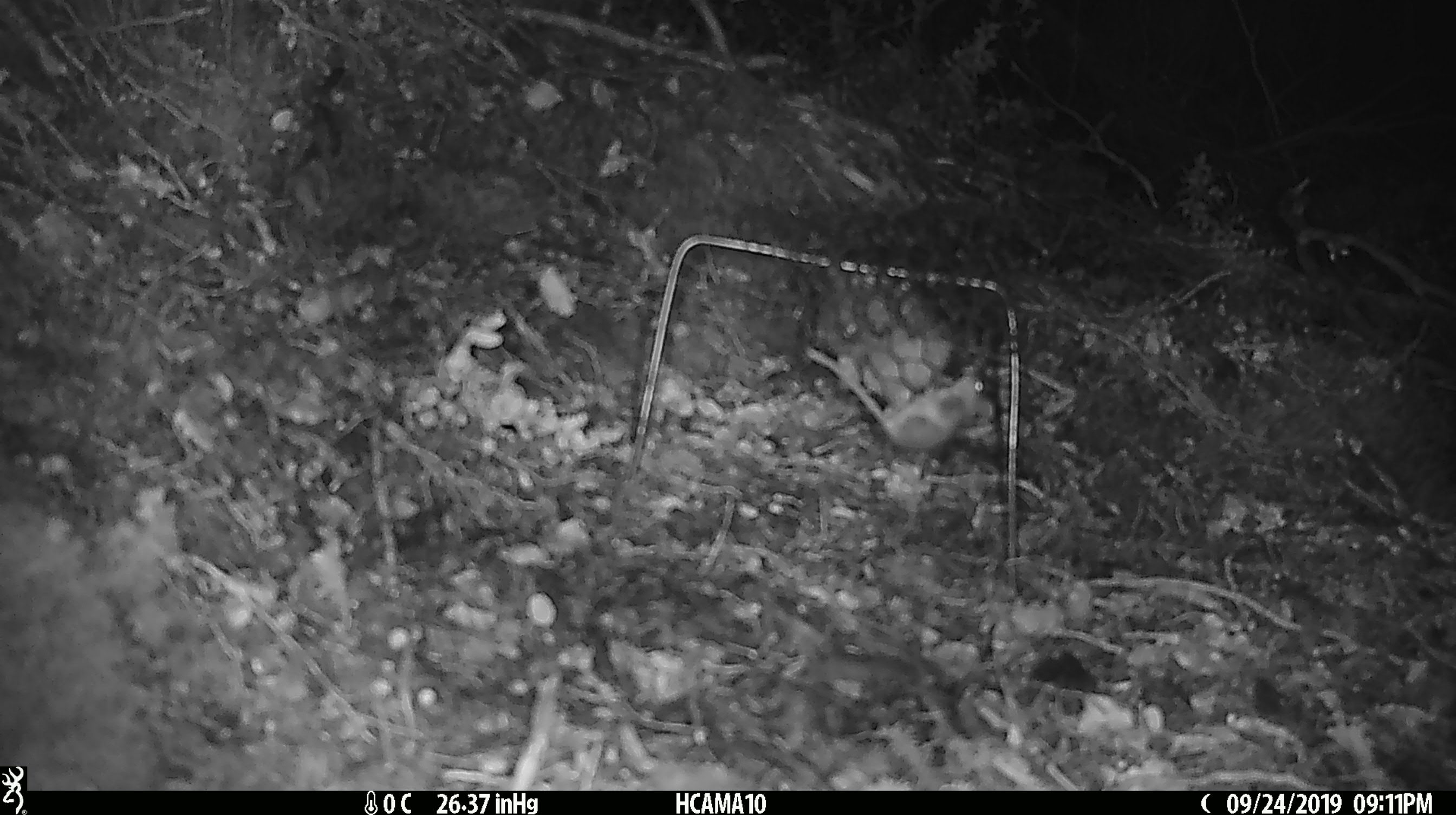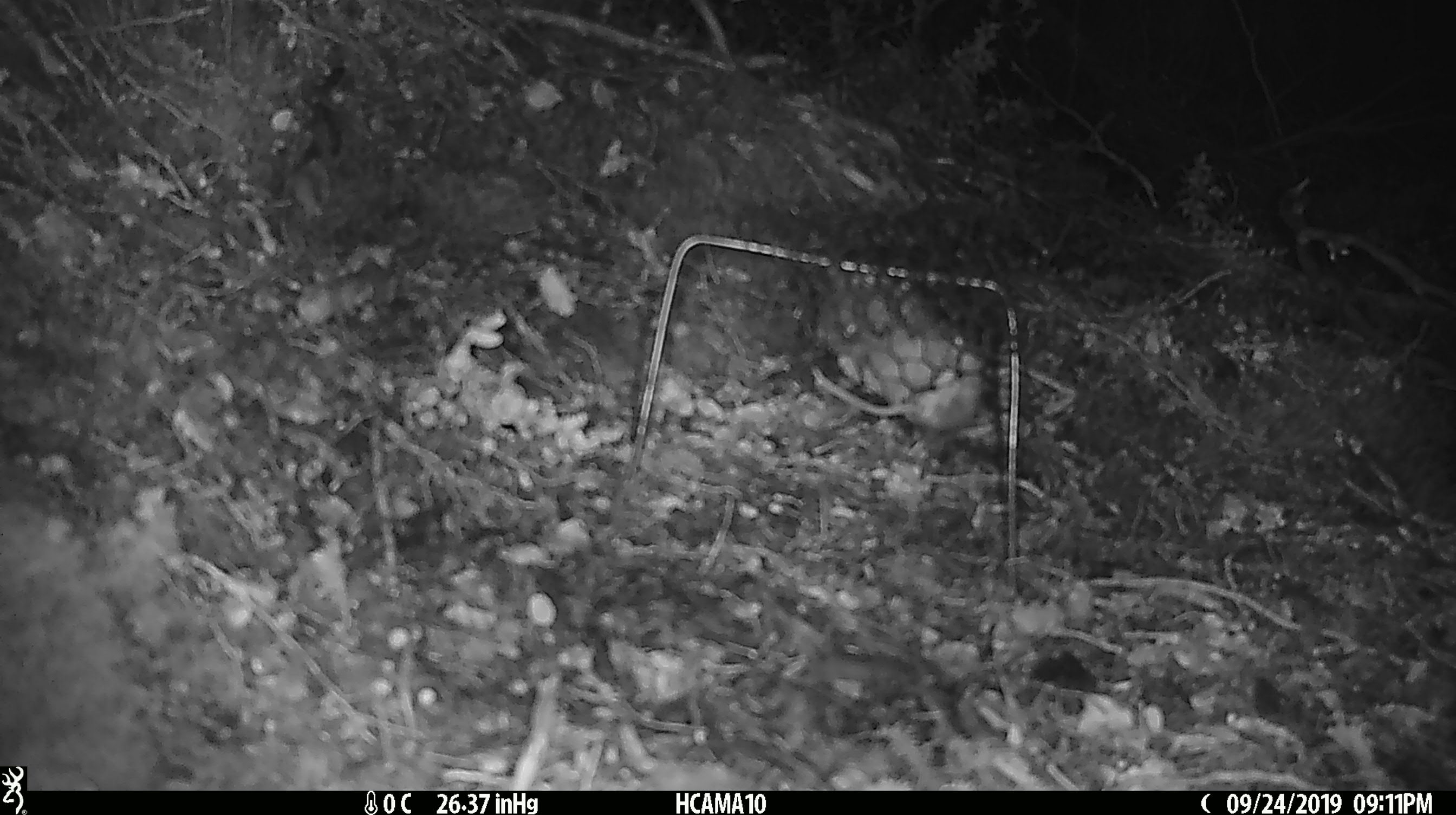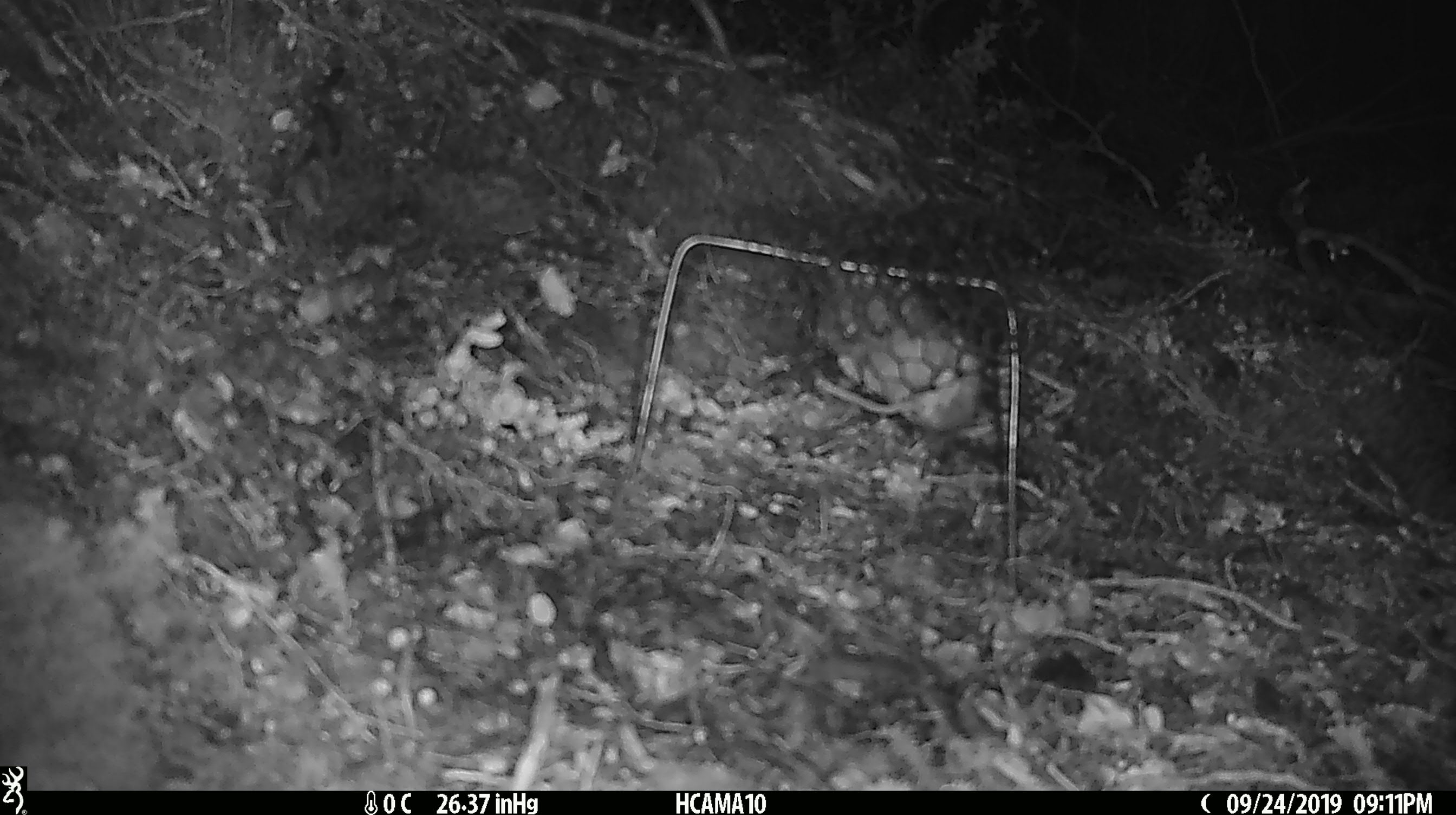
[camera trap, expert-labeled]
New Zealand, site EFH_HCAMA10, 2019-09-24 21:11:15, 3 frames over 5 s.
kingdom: Animalia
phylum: Chordata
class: Mammalia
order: Rodentia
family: Muridae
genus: Mus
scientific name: Mus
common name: mouse